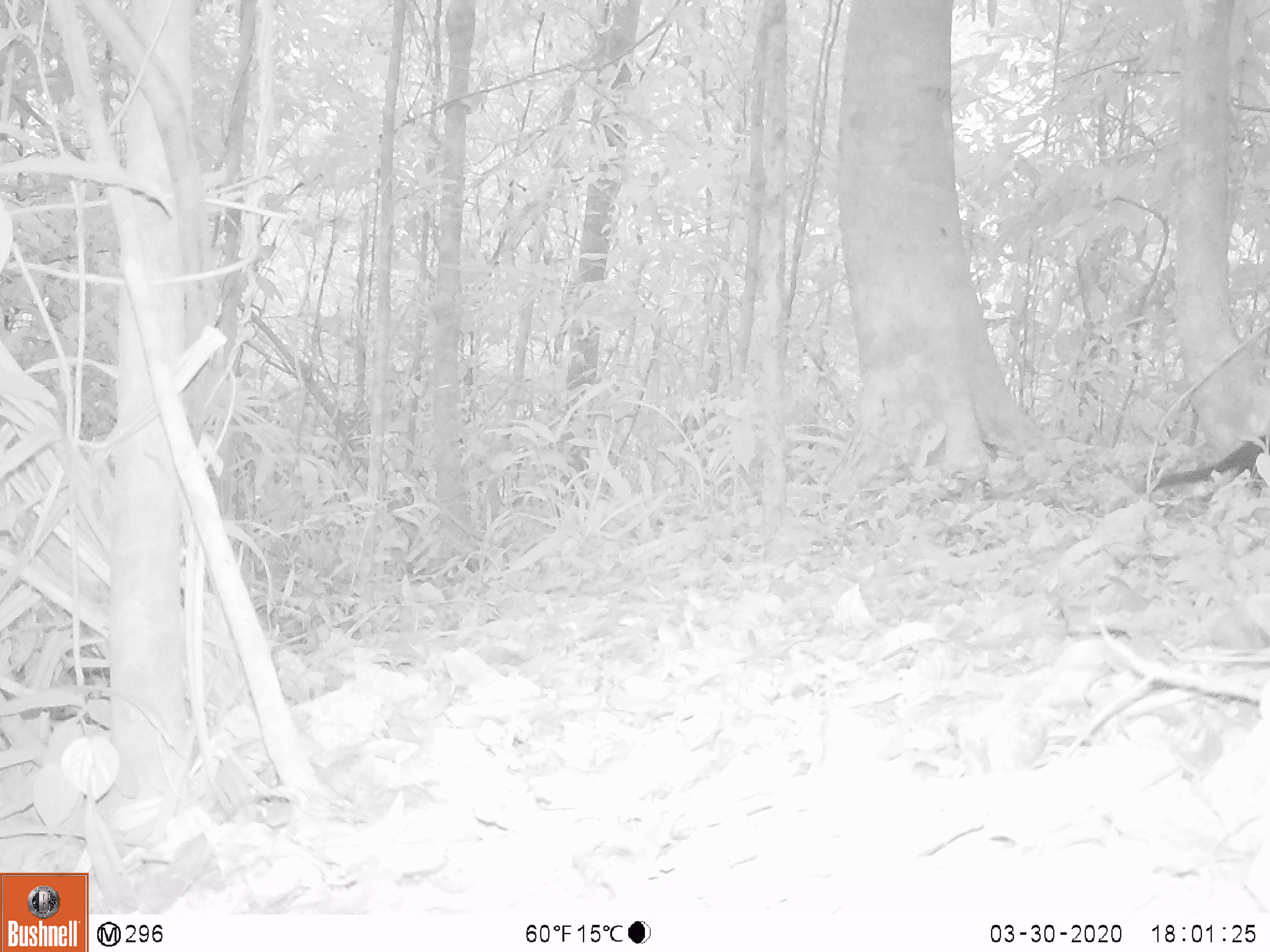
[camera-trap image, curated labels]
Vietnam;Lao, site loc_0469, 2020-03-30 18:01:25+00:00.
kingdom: Animalia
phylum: Chordata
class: Mammalia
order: Scandentia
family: Tupaiidae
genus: Tupaia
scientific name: Tupaia belangeri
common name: northern treeshrew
Northern treeshrew (Tupaia belangeri). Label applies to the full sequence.